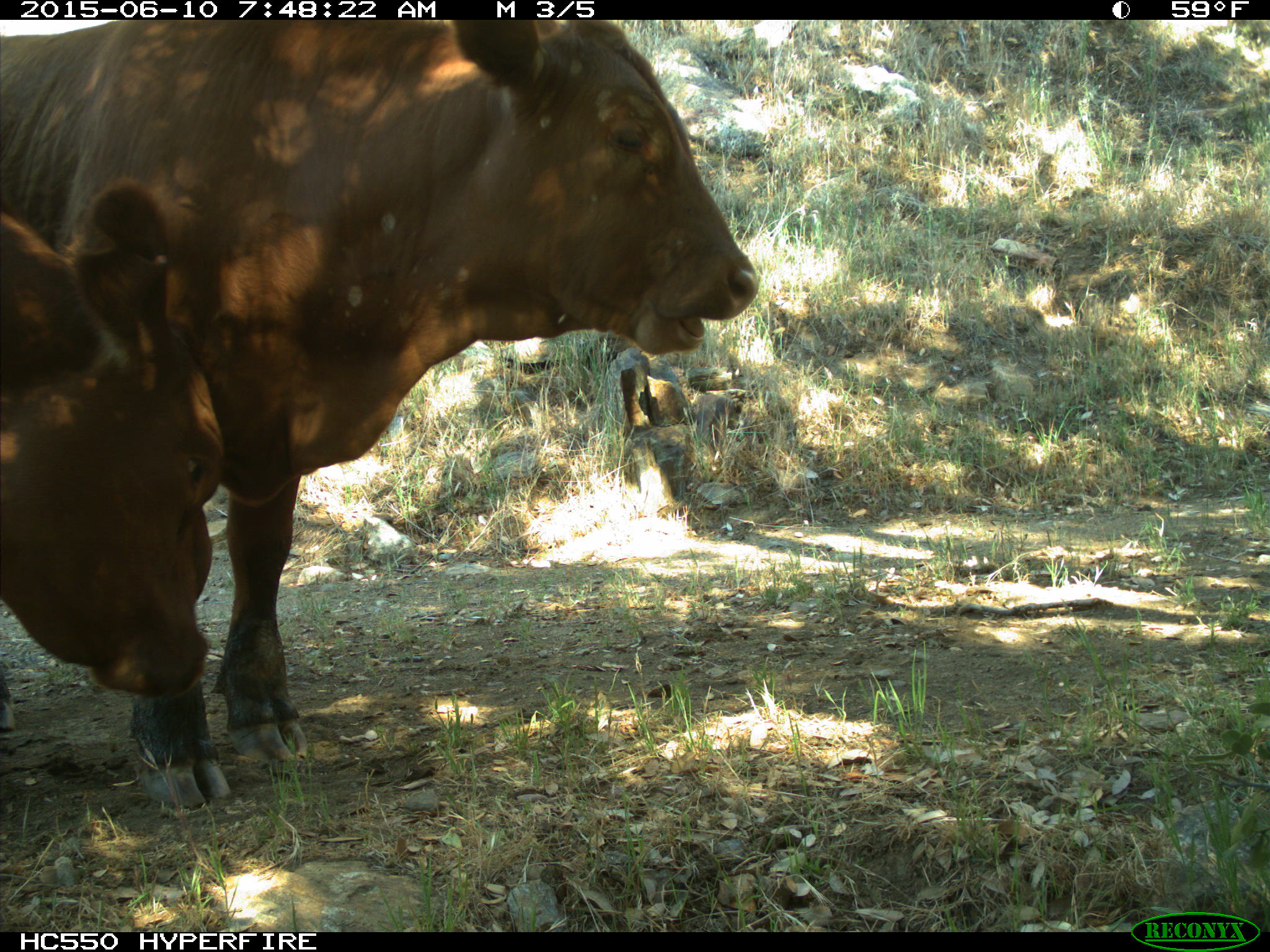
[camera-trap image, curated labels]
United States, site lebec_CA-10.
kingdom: Animalia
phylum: Chordata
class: Mammalia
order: Artiodactyla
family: Bovidae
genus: Bos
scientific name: Bos taurus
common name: domestic cow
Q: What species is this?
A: Bos taurus (domestic cow).